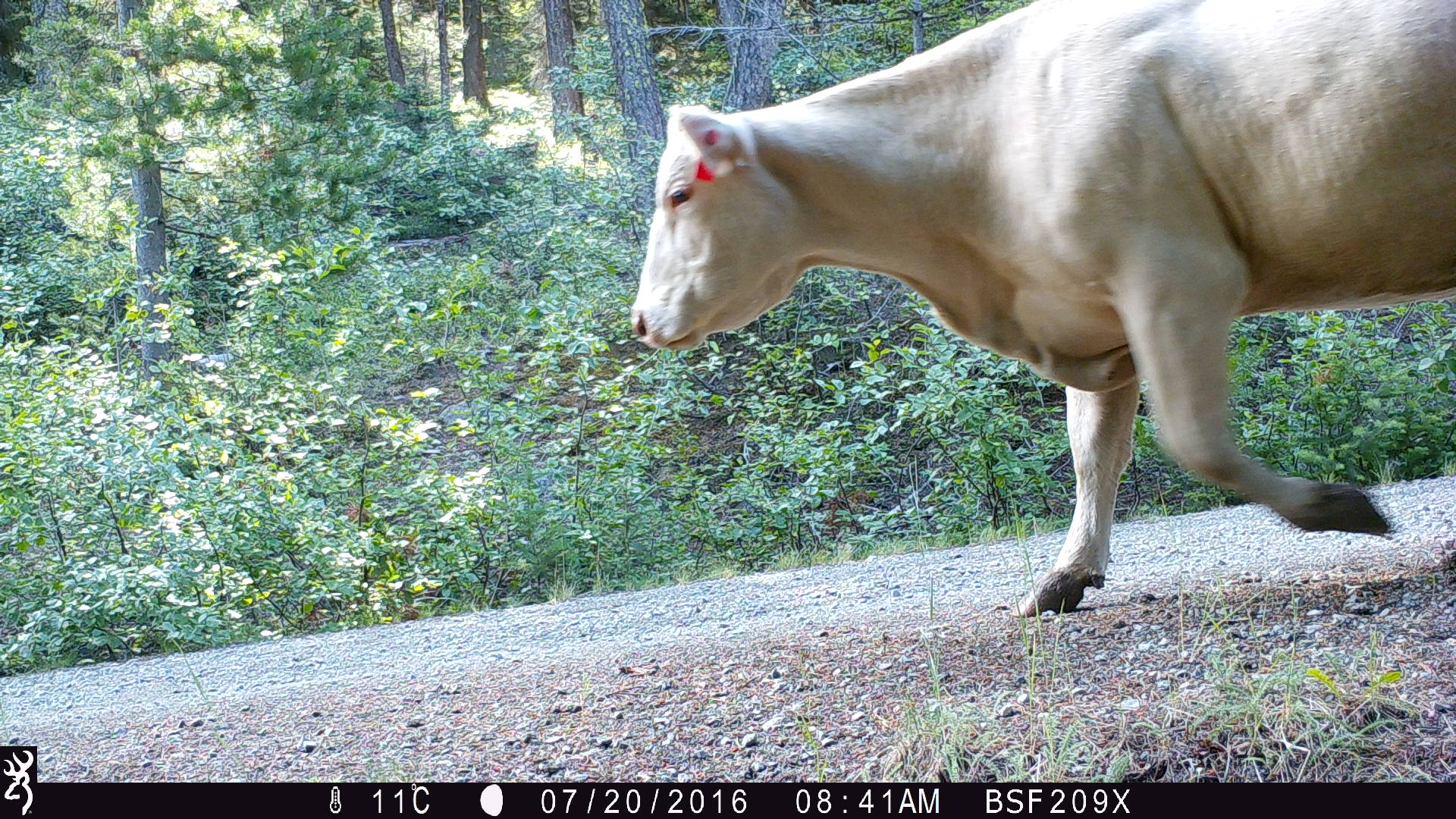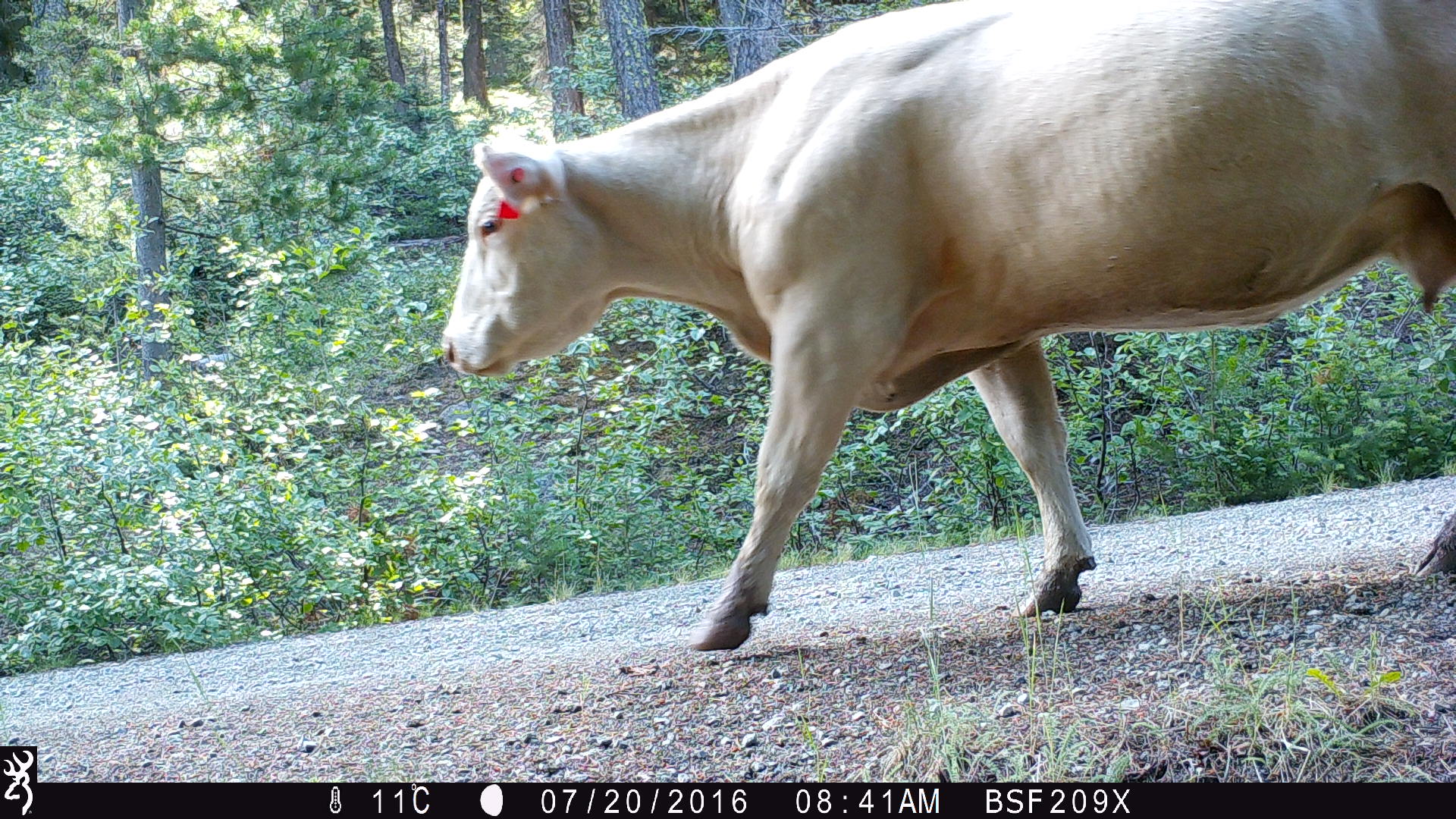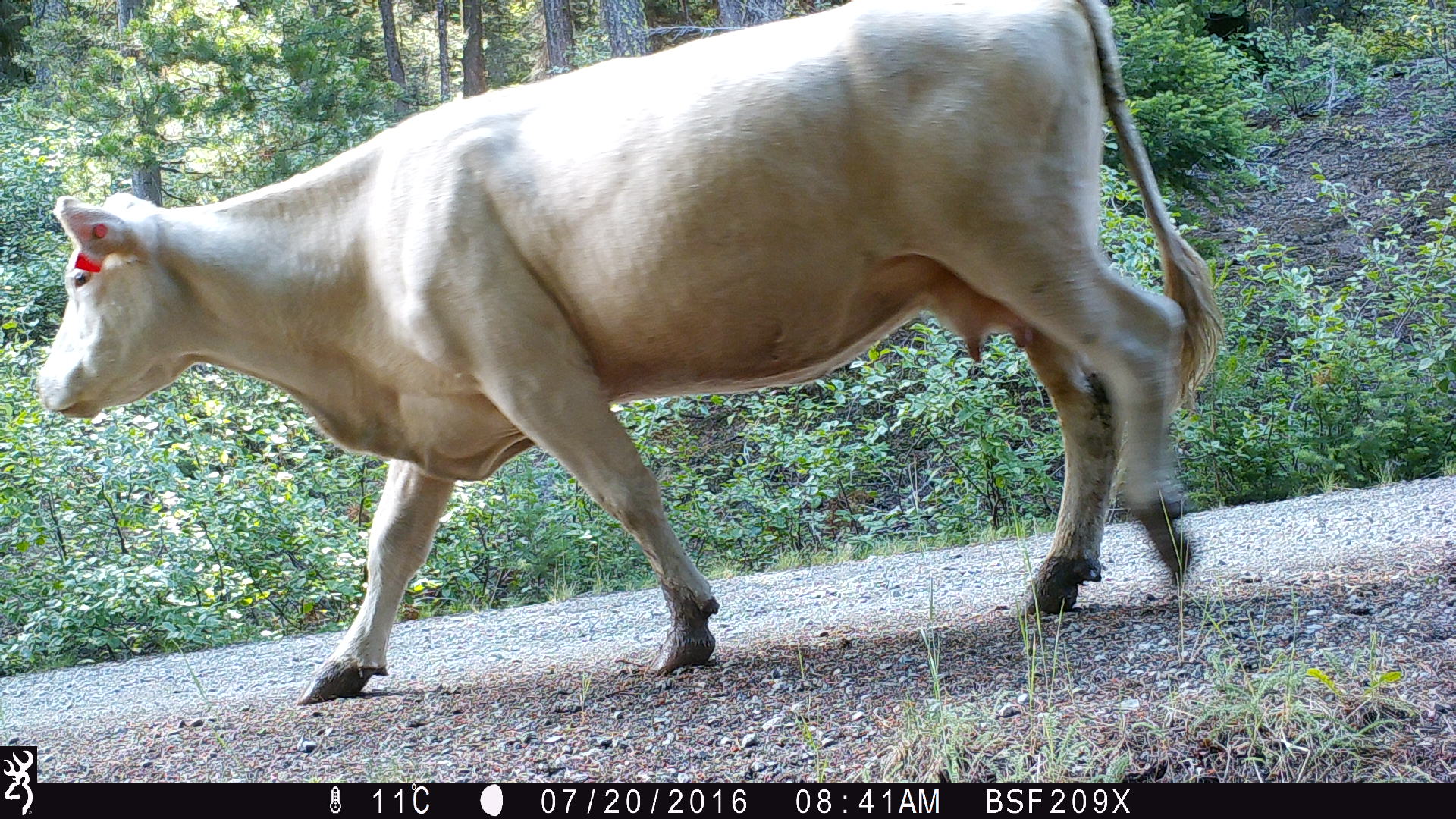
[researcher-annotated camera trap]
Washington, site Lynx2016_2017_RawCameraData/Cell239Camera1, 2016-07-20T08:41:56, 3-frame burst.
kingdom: Animalia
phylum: Chordata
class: Mammalia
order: Artiodactyla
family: Bovidae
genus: Bos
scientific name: Bos taurus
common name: domestic cattle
Domestic cattle (Bos taurus). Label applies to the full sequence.